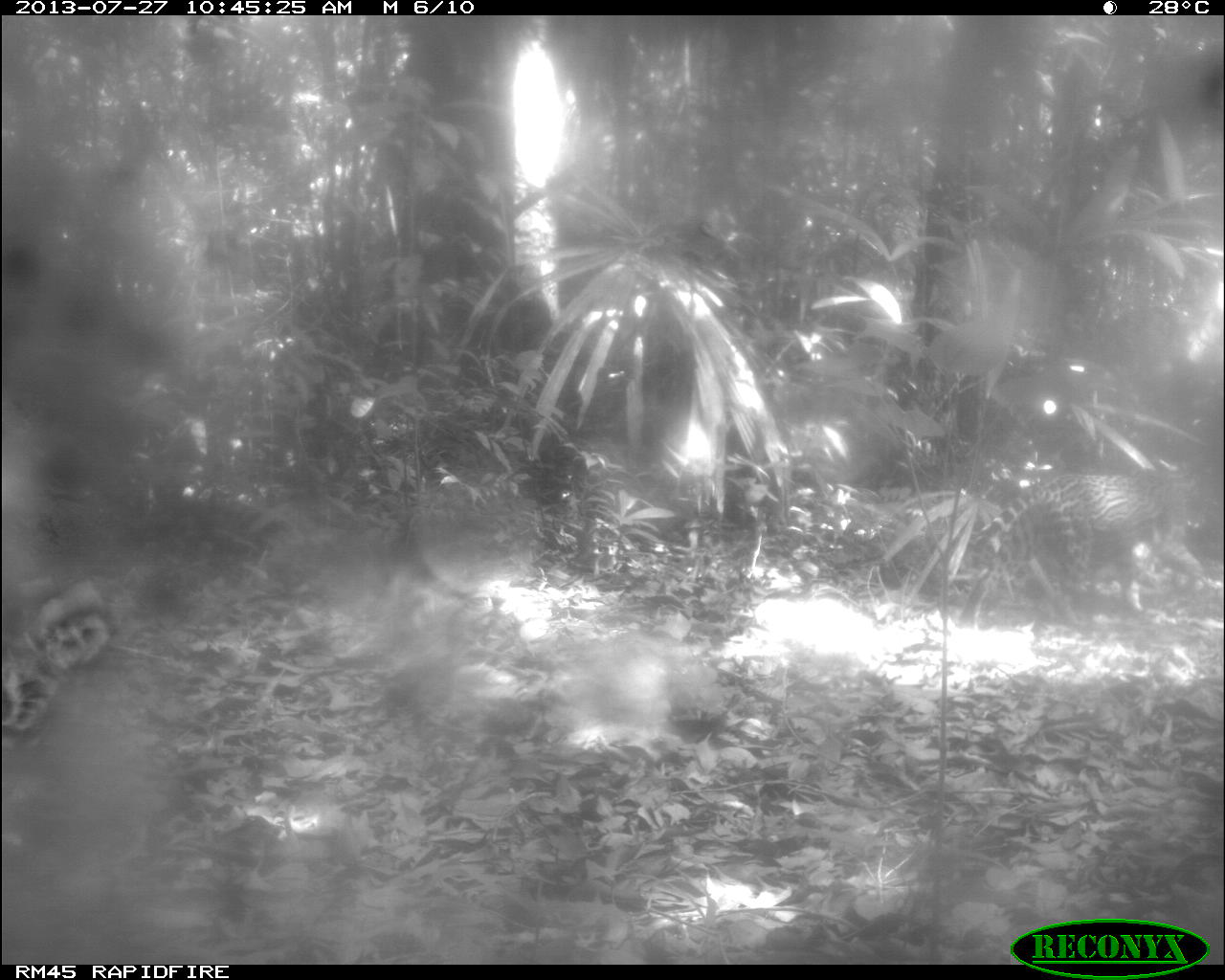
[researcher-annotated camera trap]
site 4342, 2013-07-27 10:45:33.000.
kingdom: Animalia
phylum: Chordata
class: Mammalia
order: Carnivora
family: Felidae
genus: Leopardus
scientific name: Leopardus pardalis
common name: ocelot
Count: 1.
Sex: female.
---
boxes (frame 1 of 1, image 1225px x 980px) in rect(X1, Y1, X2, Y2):
leopardus pardalis: rect(964, 465, 1208, 624)